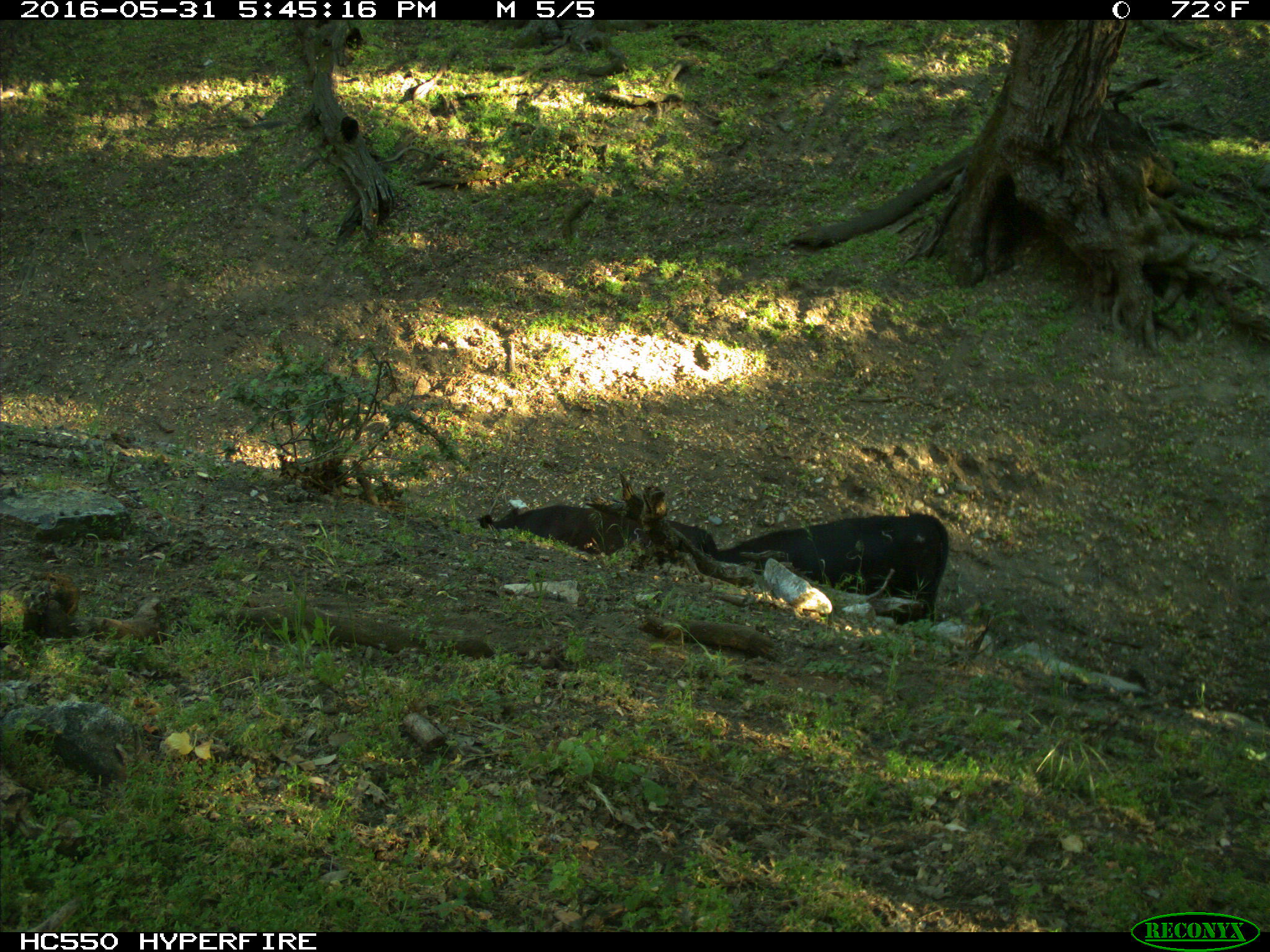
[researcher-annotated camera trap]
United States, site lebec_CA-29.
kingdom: Animalia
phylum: Chordata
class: Mammalia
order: Artiodactyla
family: Bovidae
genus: Bos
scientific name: Bos taurus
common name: domestic cow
Bos taurus (domestic cow).